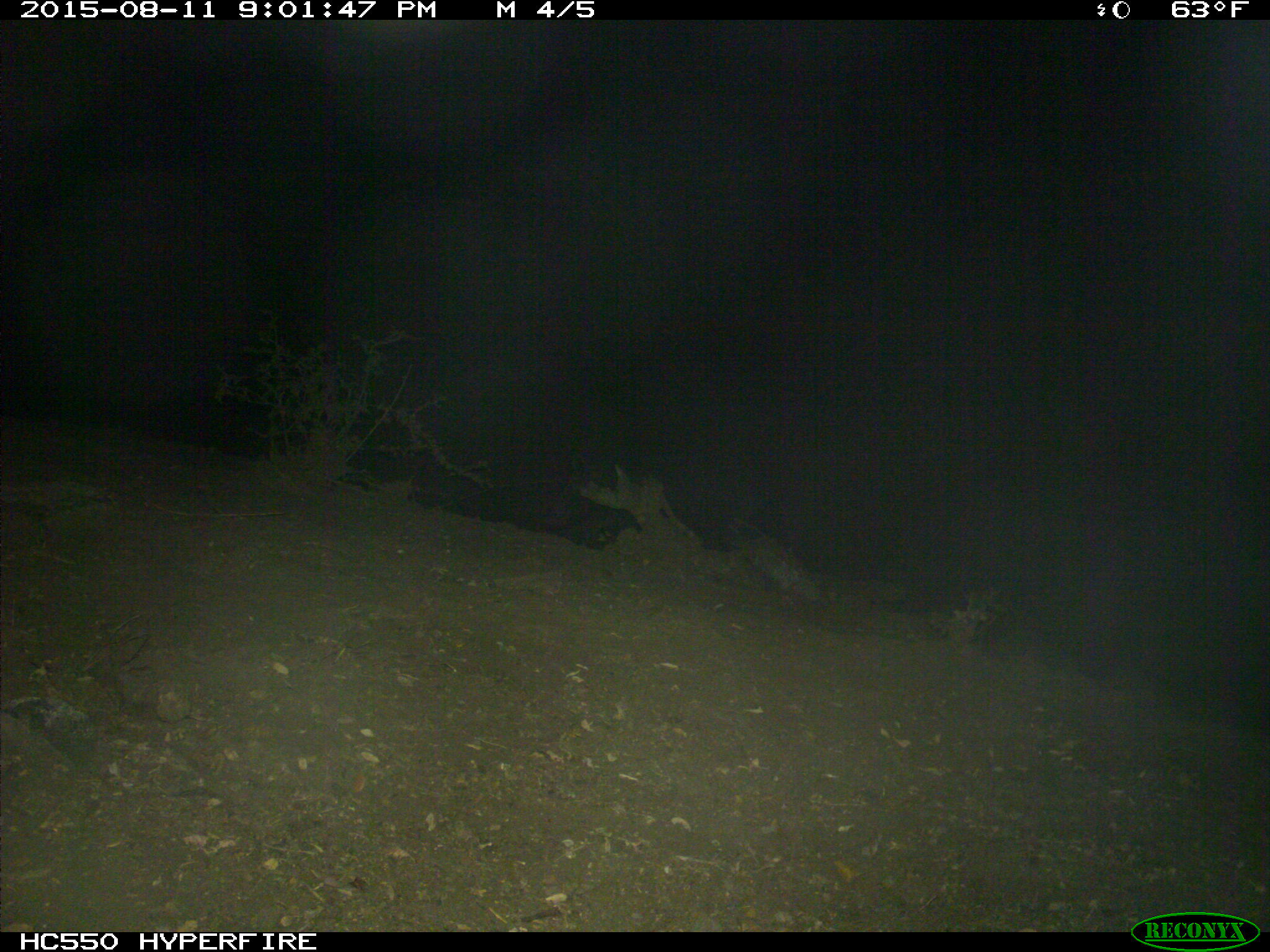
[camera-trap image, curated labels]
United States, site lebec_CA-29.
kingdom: Animalia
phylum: Chordata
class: Mammalia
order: Artiodactyla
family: Suidae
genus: Sus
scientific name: Sus scrofa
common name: wild boar